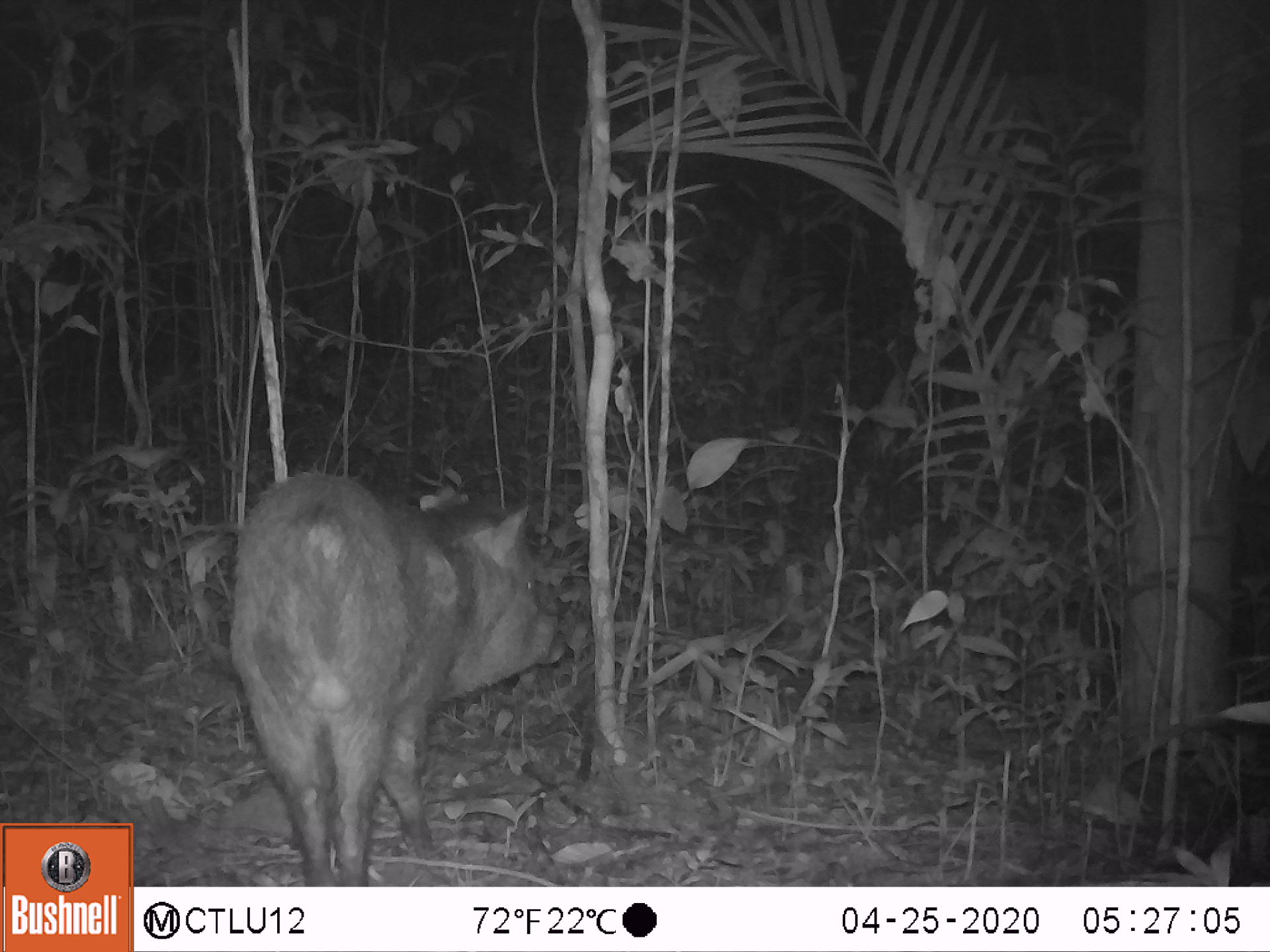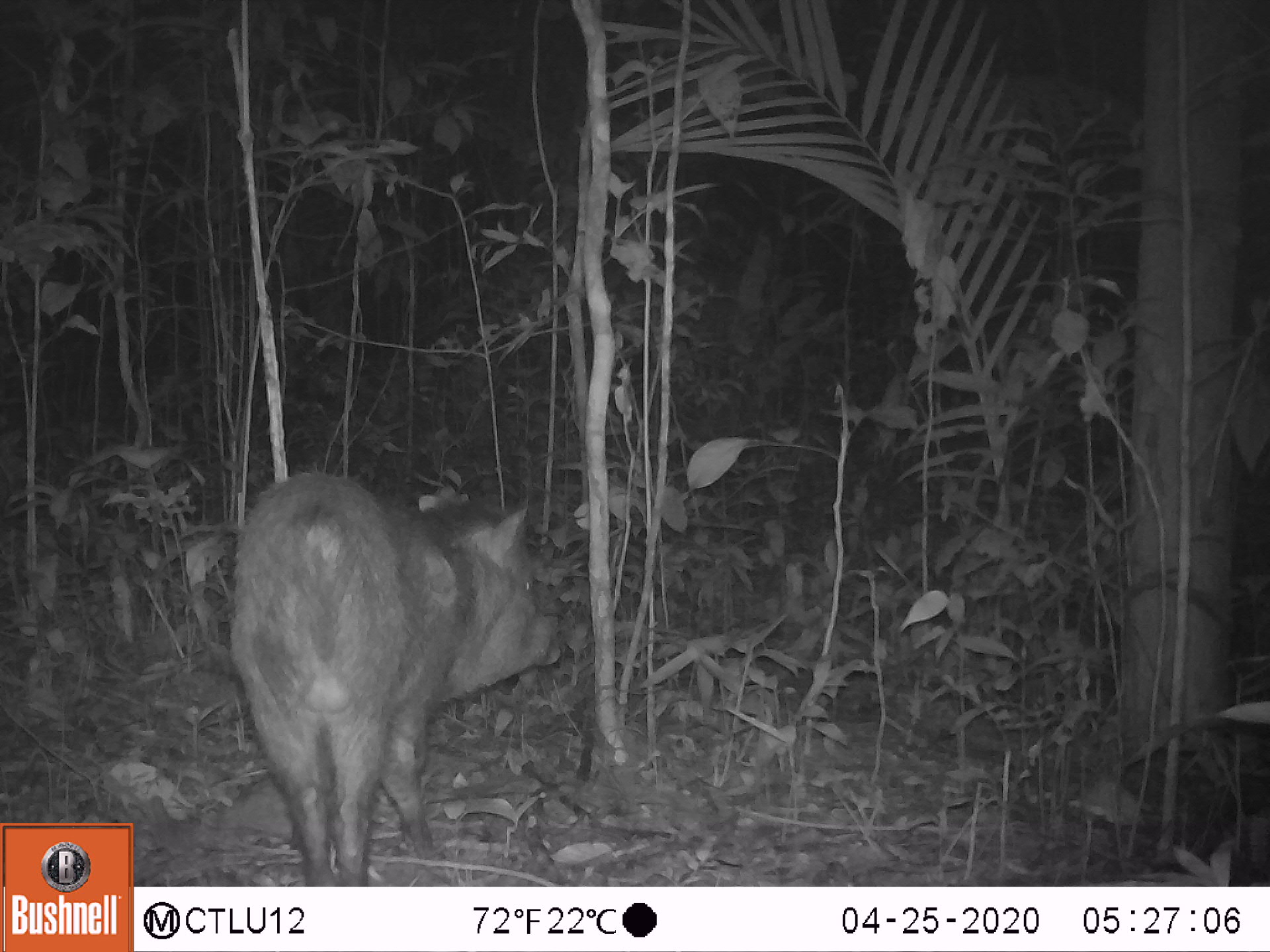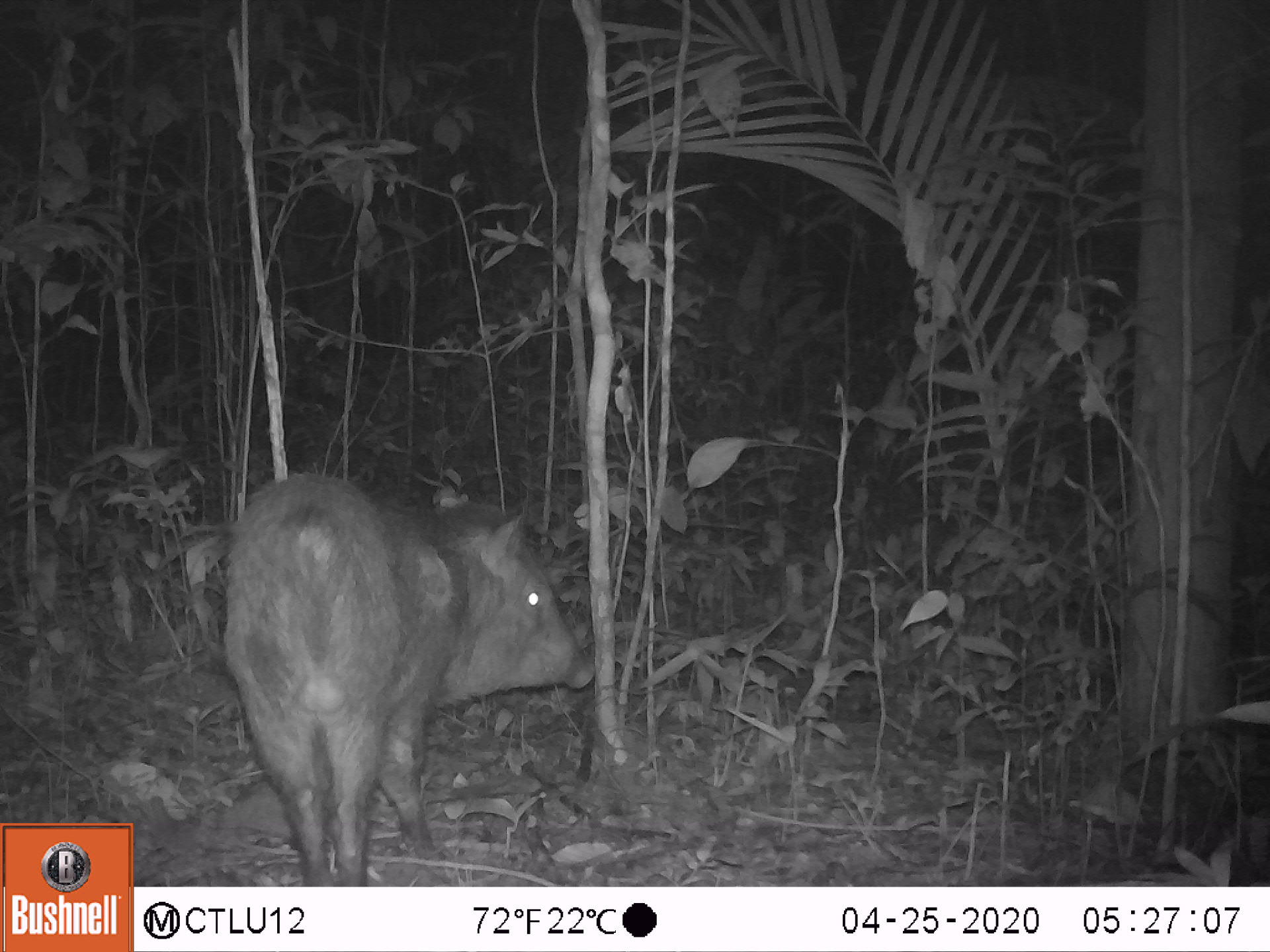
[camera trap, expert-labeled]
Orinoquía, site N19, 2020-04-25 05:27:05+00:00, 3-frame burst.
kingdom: Animalia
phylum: Chordata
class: Mammalia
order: Artiodactyla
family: Tayassuidae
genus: Pecari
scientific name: Pecari tajacu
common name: collared peccary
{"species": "collared peccary (Pecari tajacu)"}